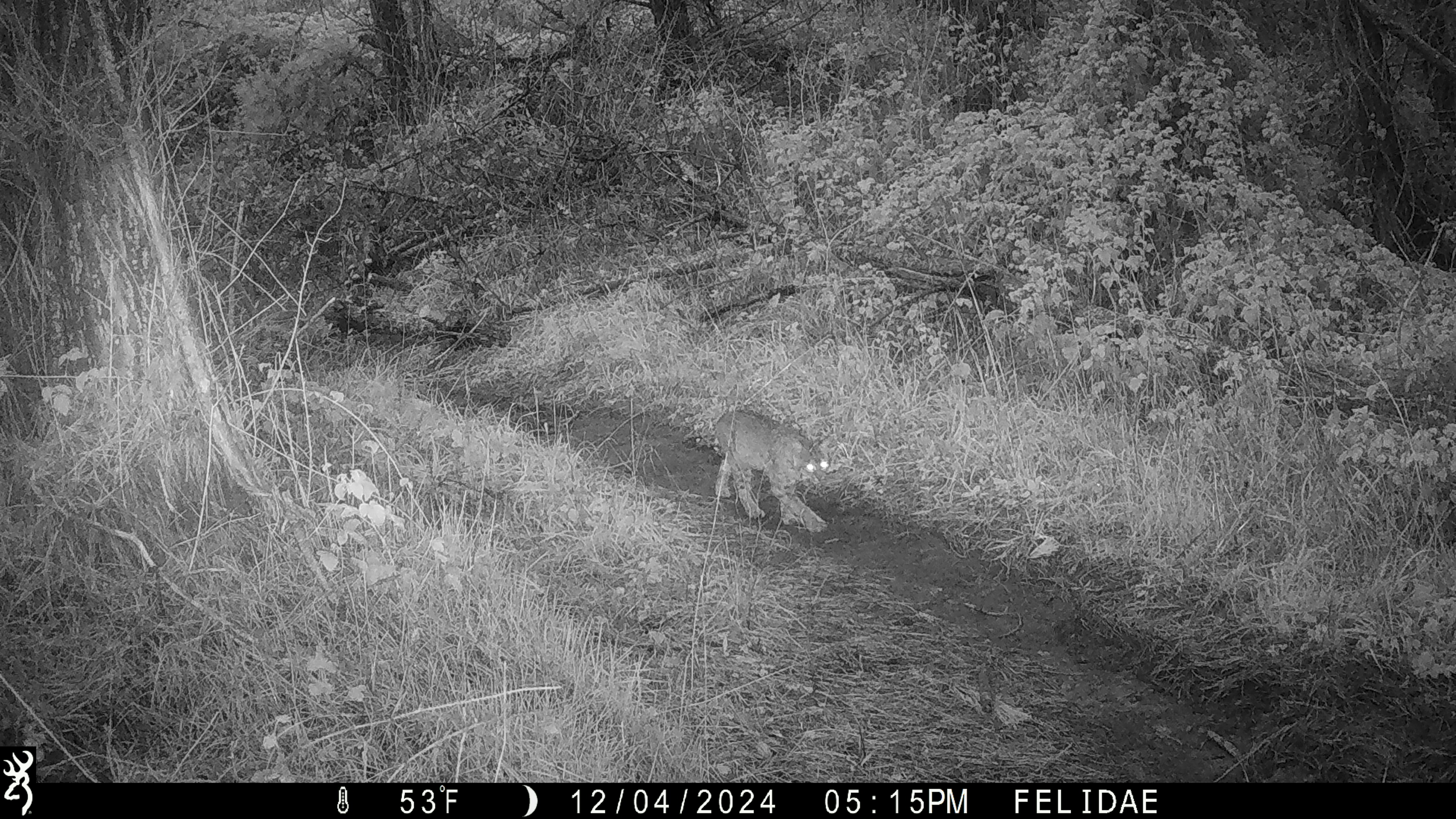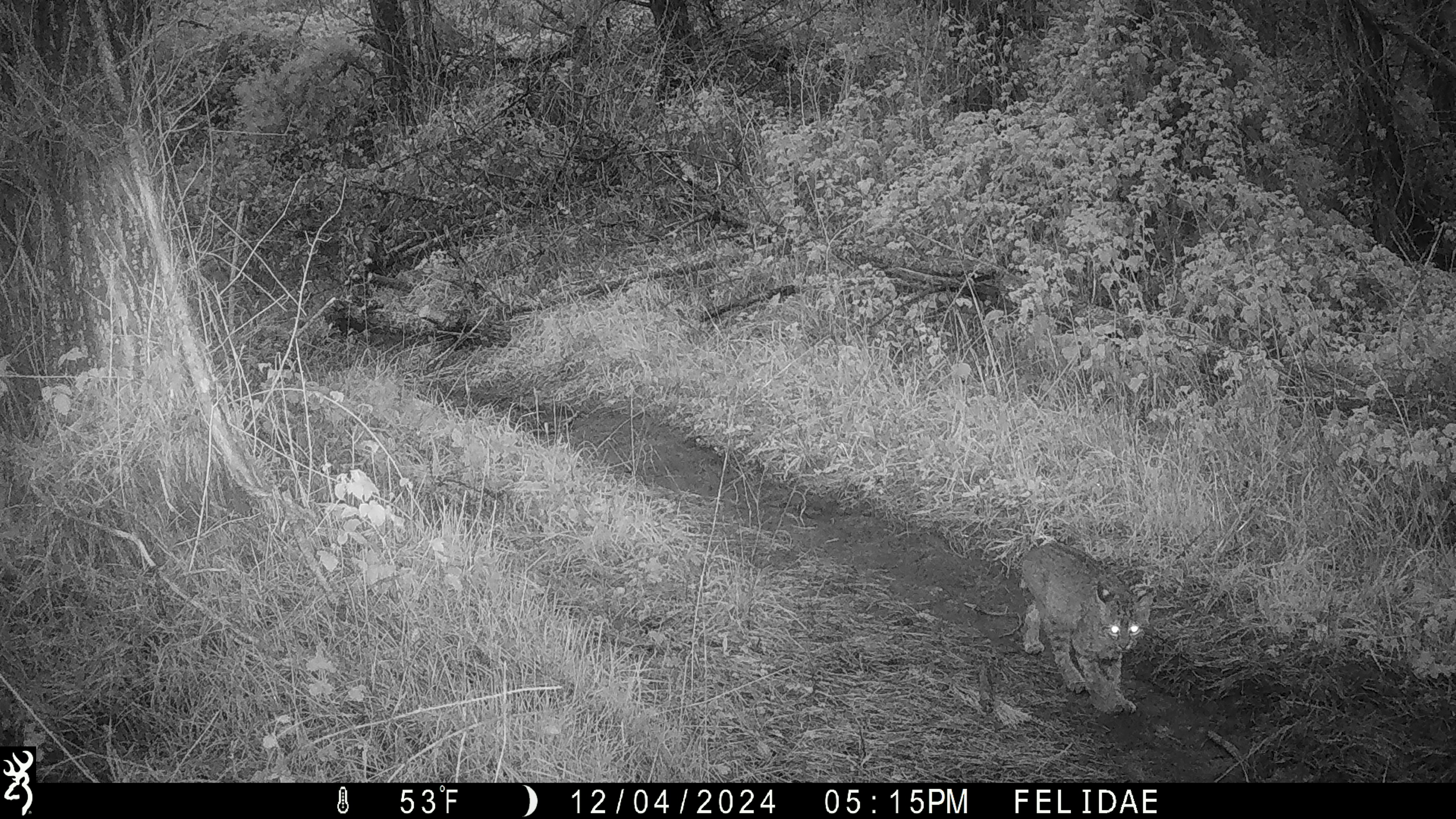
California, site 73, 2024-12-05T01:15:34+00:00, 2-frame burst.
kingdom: Animalia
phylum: Chordata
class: Mammalia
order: Carnivora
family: Felidae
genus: Lynx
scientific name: Lynx rufus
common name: bobcat